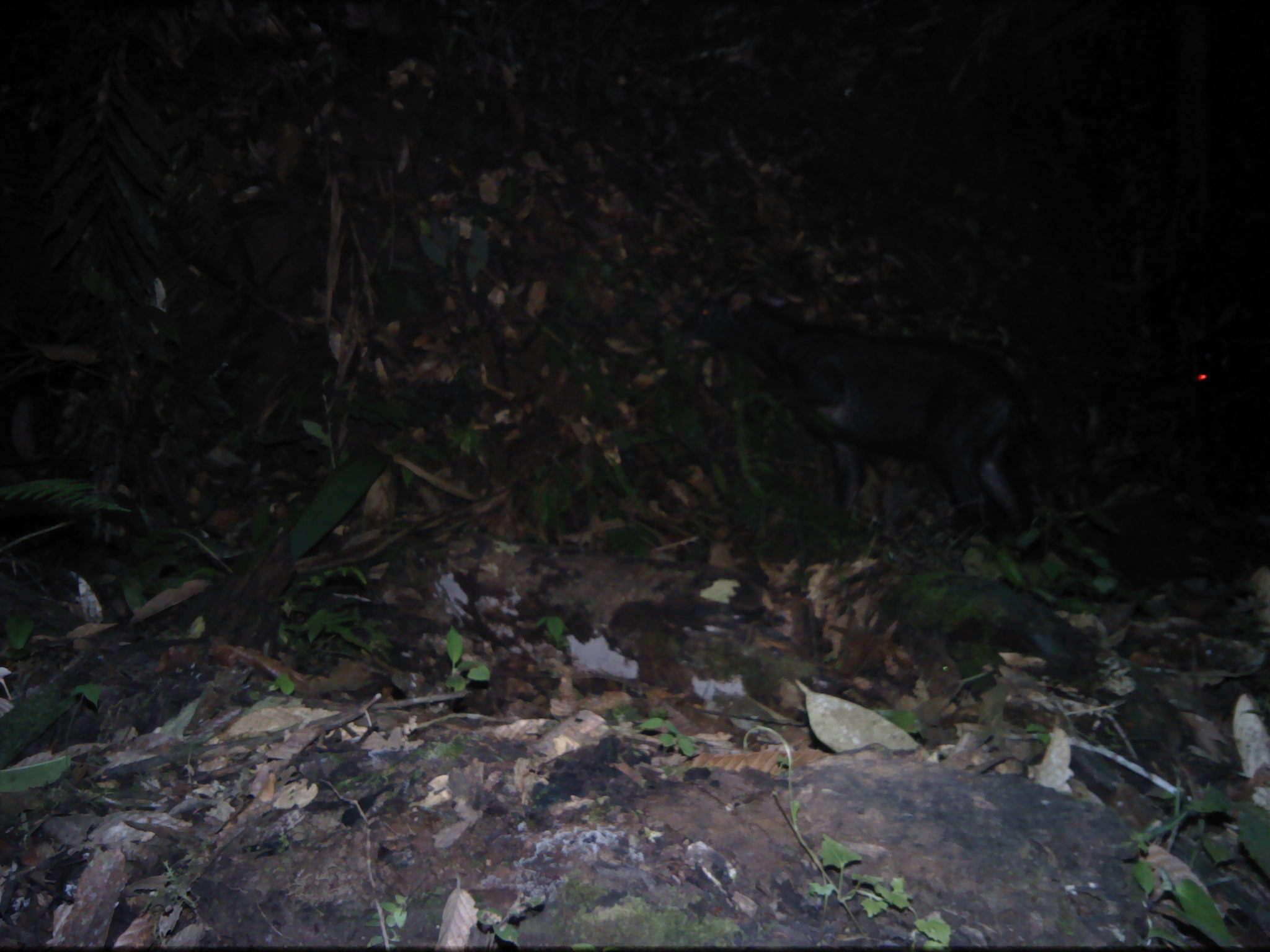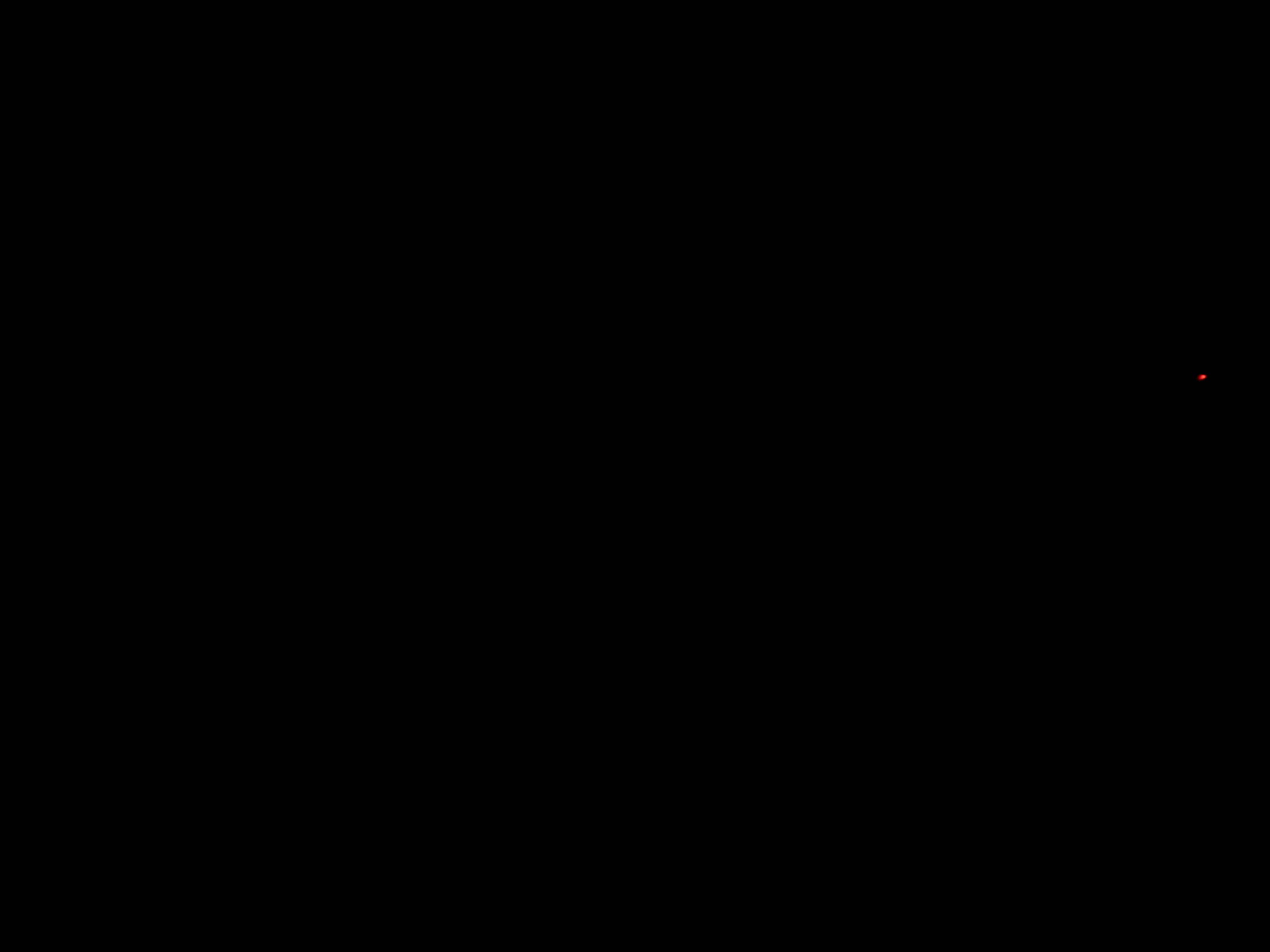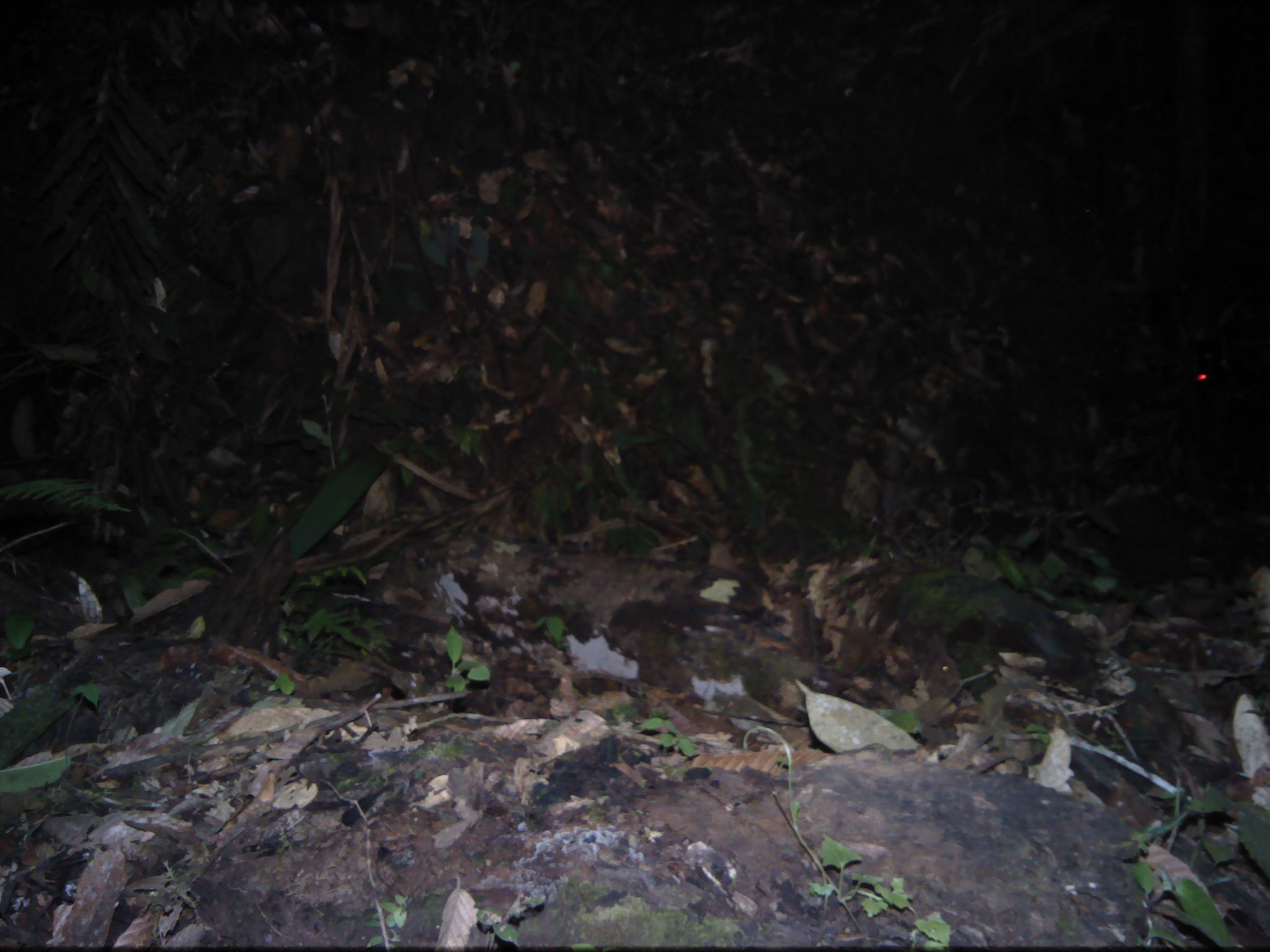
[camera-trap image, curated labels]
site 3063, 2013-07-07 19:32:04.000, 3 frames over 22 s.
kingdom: Animalia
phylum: Chordata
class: Mammalia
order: Artiodactyla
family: Bovidae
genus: Capricornis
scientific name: Capricornis sumatraensis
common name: southern serow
Capricornis sumatraensis (southern serow), count 1.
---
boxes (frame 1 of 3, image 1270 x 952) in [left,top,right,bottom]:
capricornis sumatraensis: [681,286,1035,543]